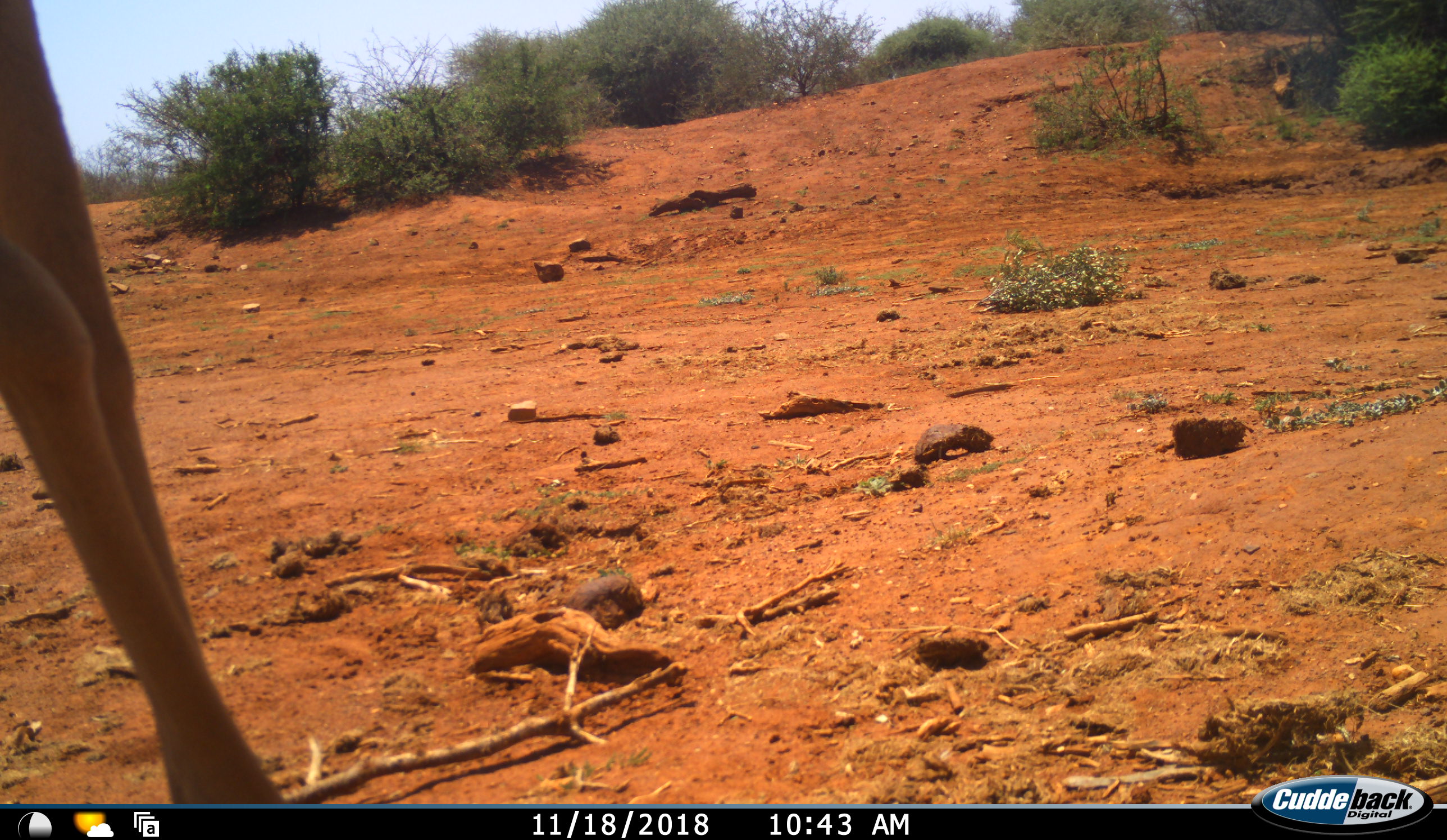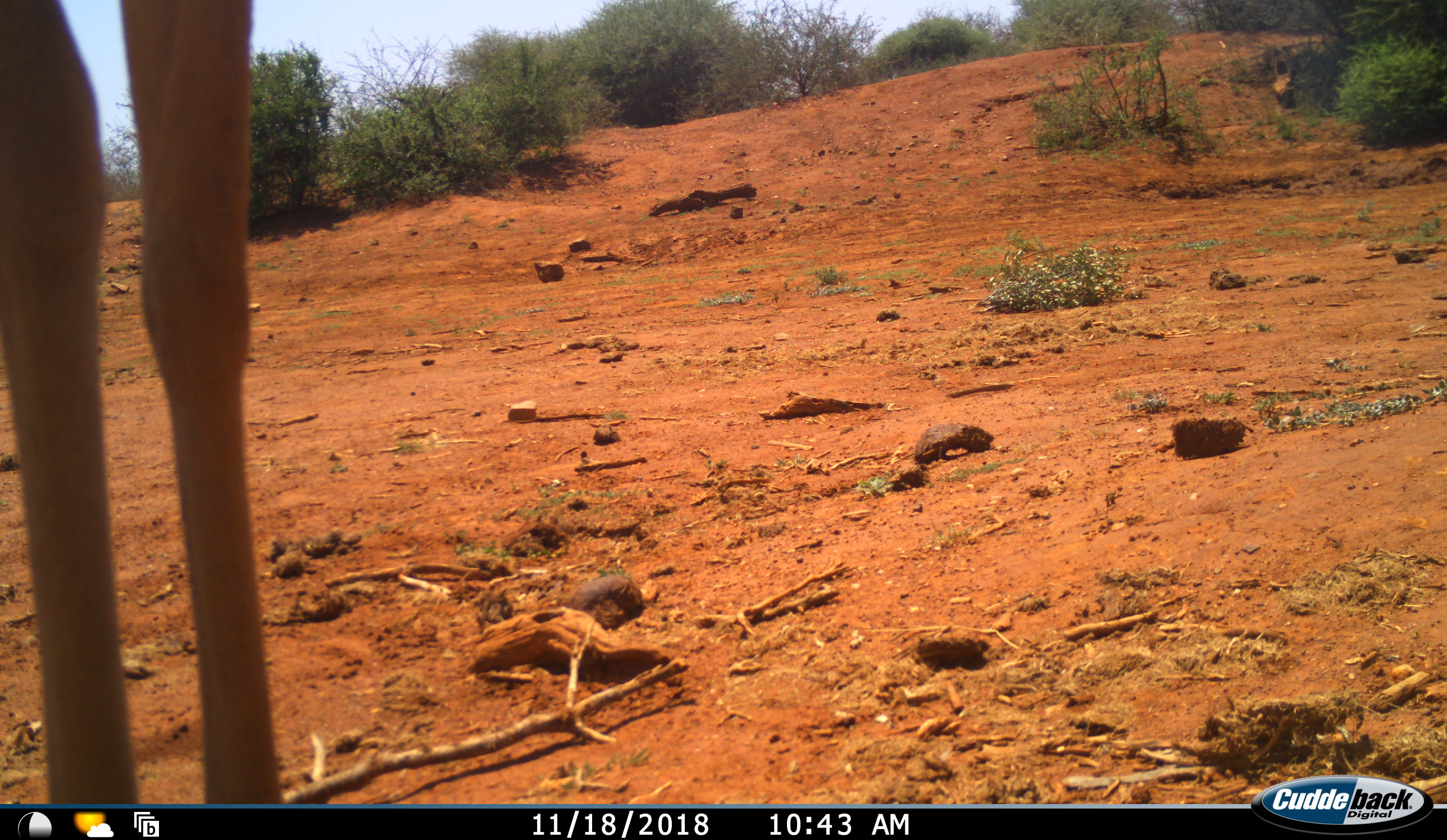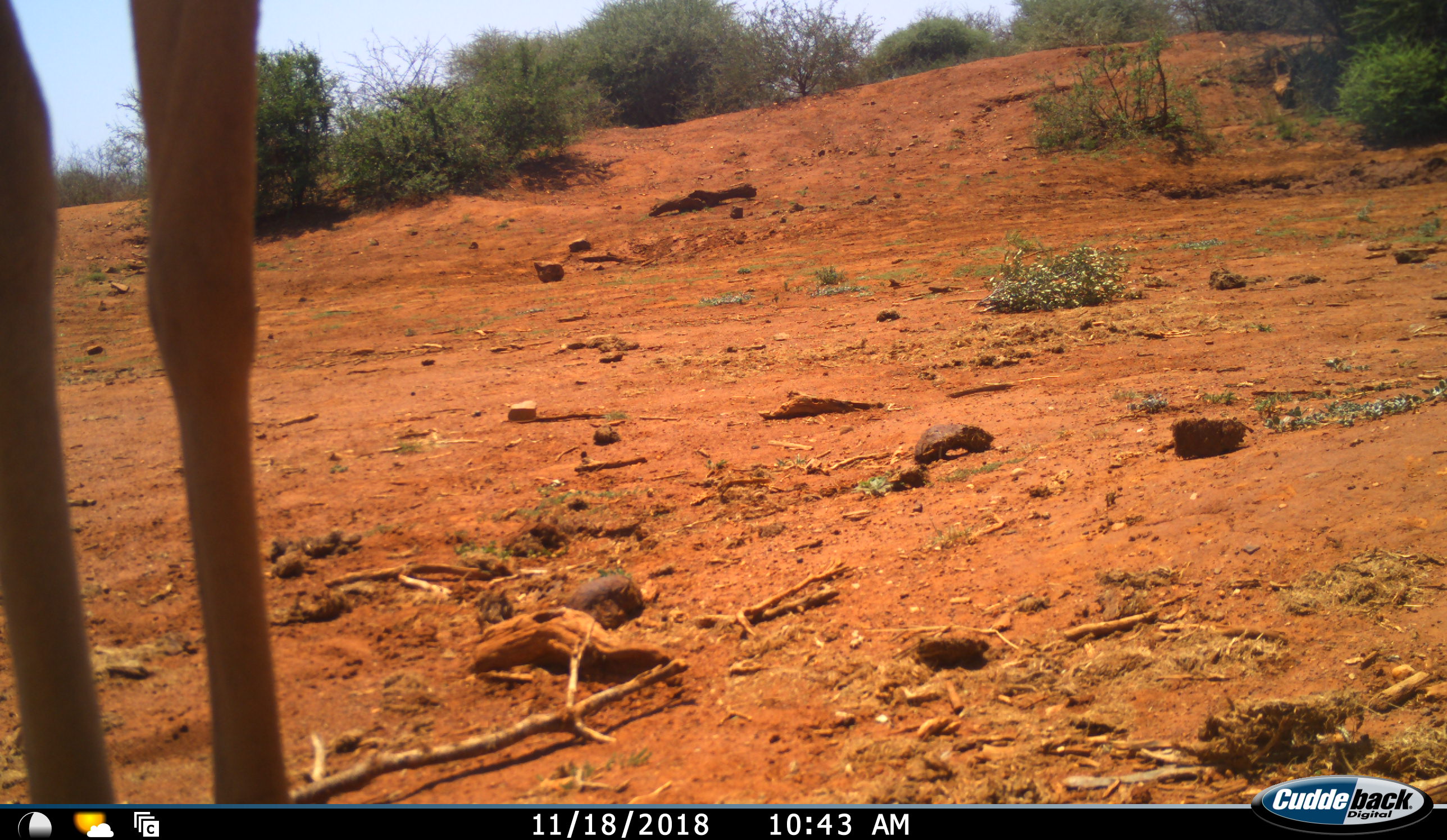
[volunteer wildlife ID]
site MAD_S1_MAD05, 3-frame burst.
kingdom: Animalia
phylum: Chordata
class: Mammalia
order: Artiodactyla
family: Giraffidae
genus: Giraffa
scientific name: Giraffa camelopardalis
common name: giraffe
Giraffe (Giraffa camelopardalis), count 1. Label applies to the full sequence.